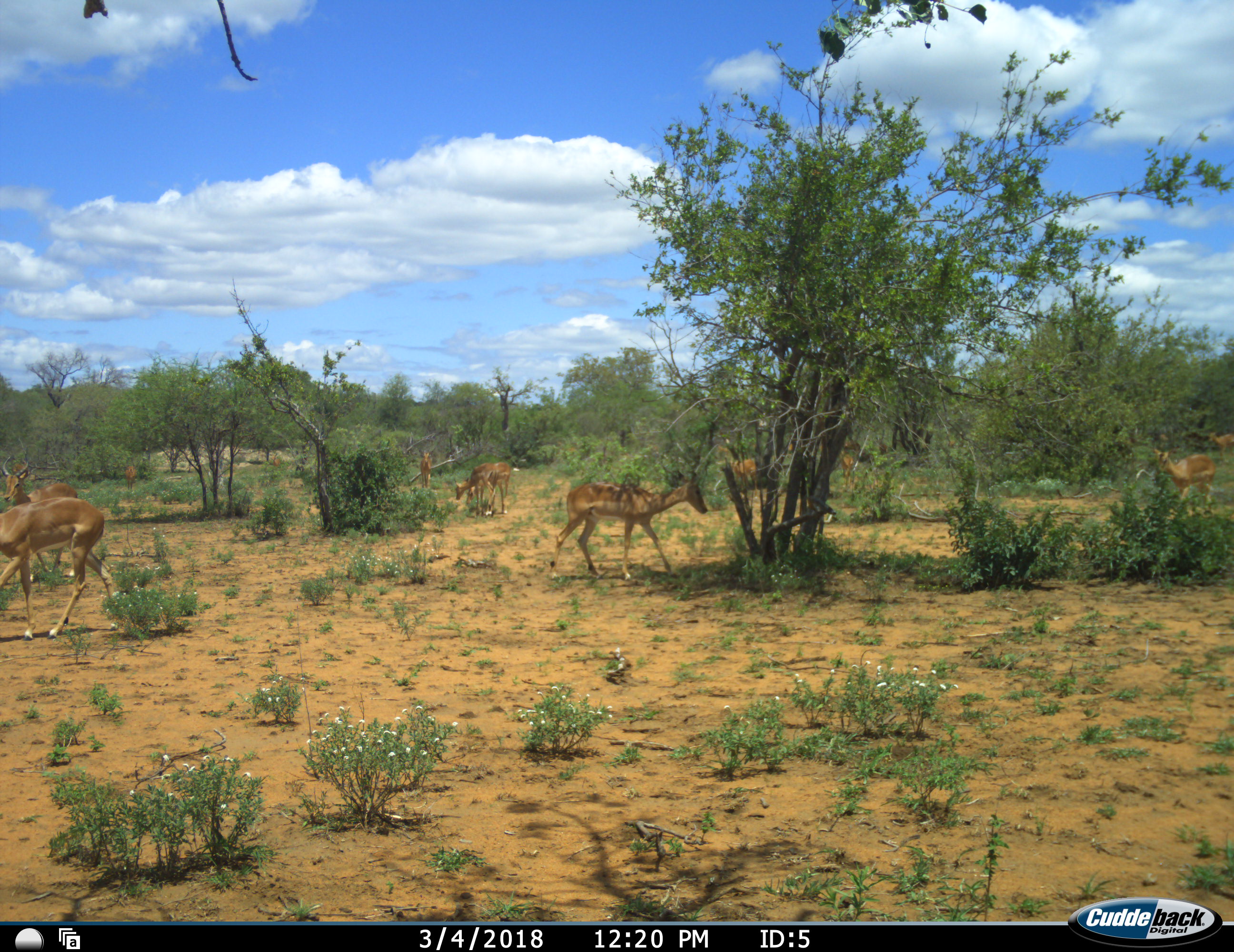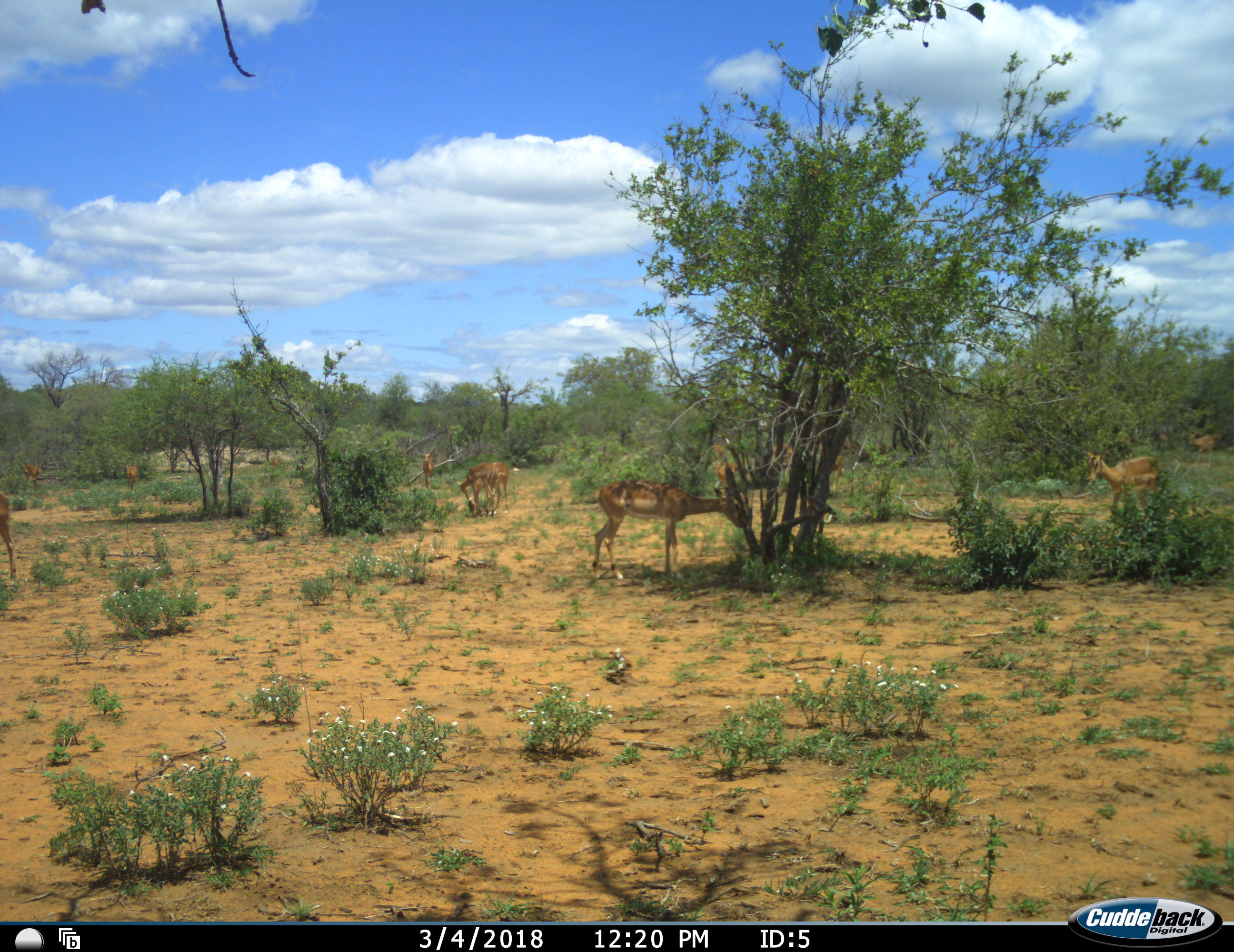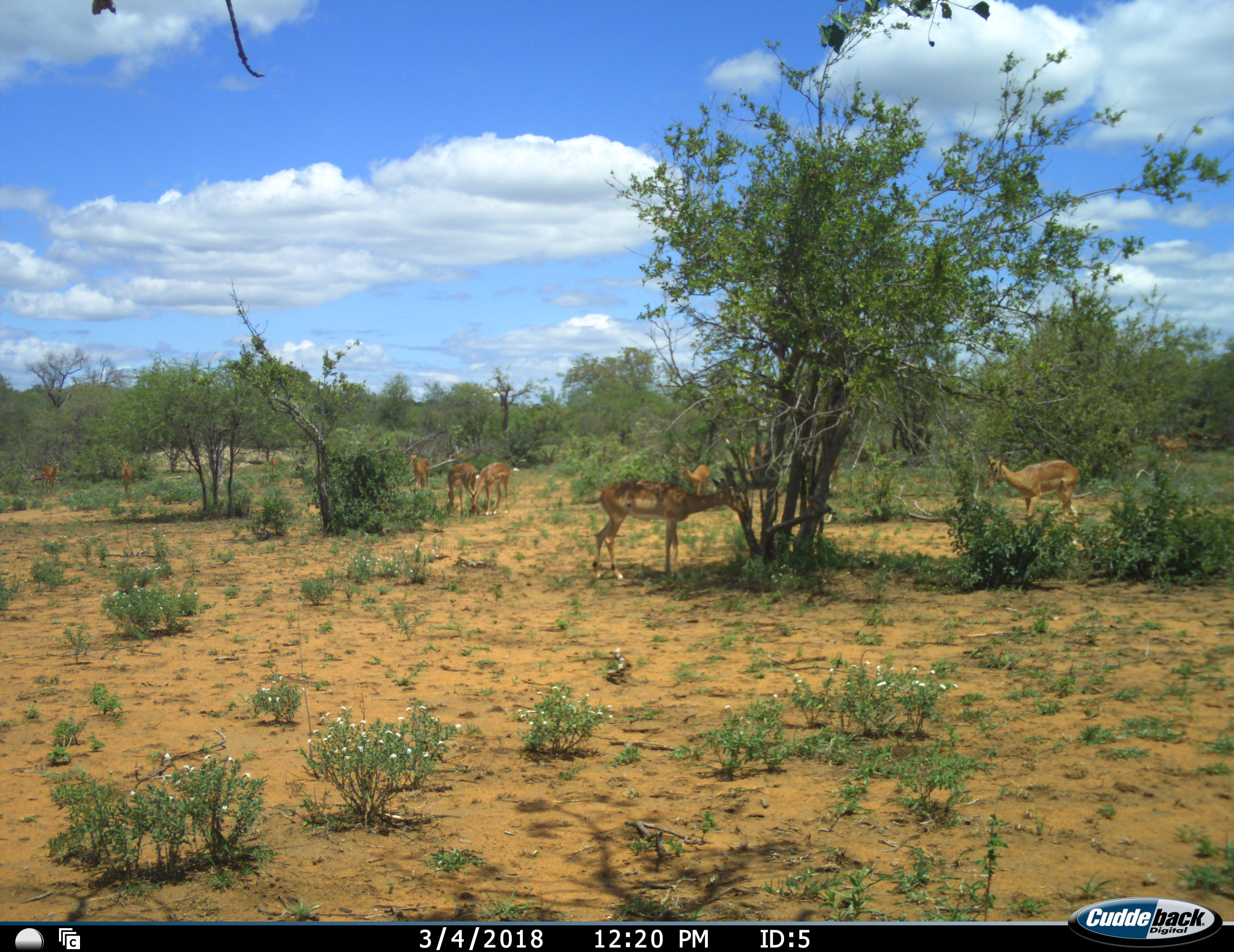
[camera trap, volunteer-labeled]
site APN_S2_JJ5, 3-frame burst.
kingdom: Animalia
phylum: Chordata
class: Mammalia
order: Artiodactyla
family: Bovidae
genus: Aepyceros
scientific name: Aepyceros melampus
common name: impala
Impala (Aepyceros melampus), count 11-50. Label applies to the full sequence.